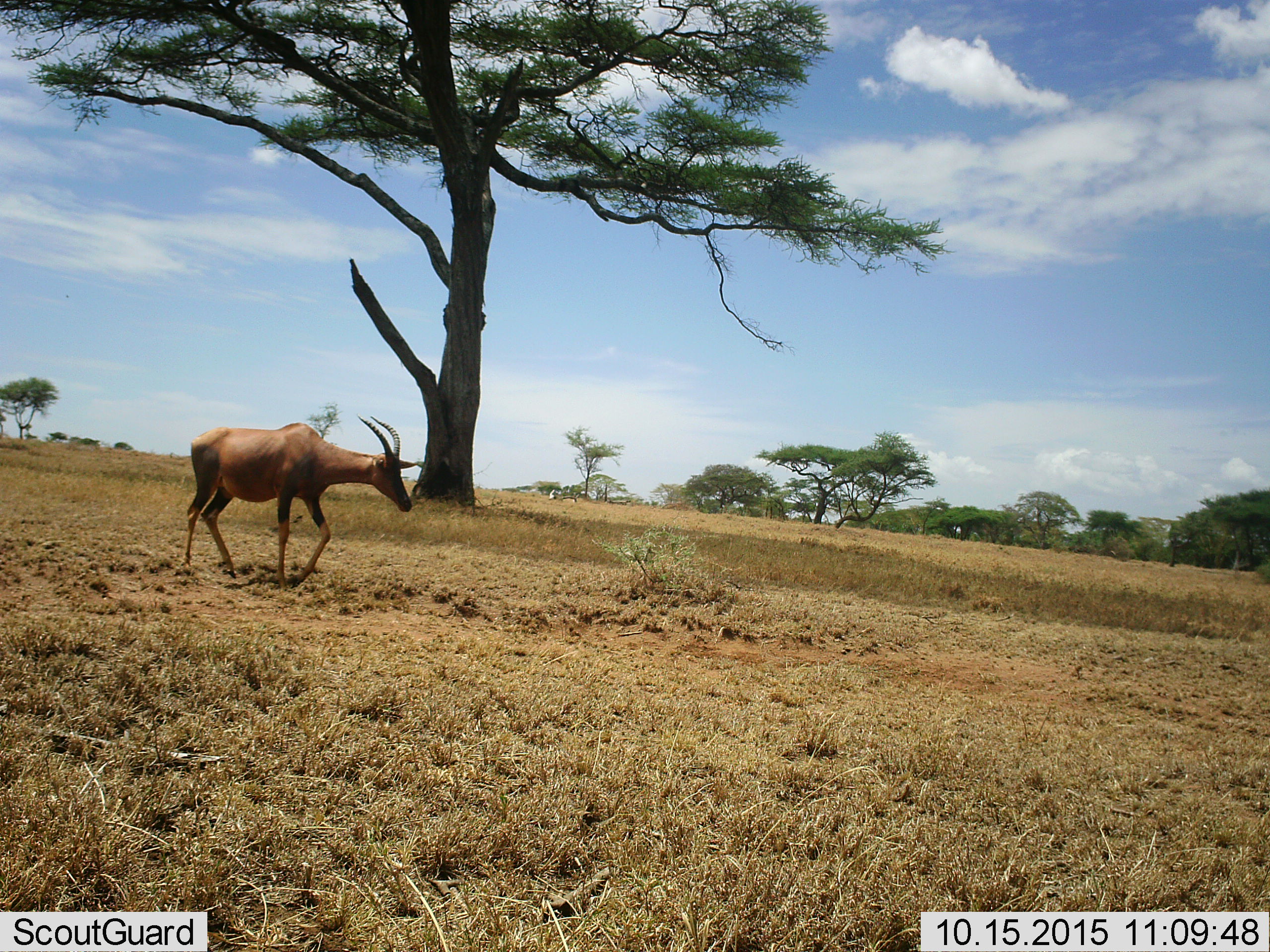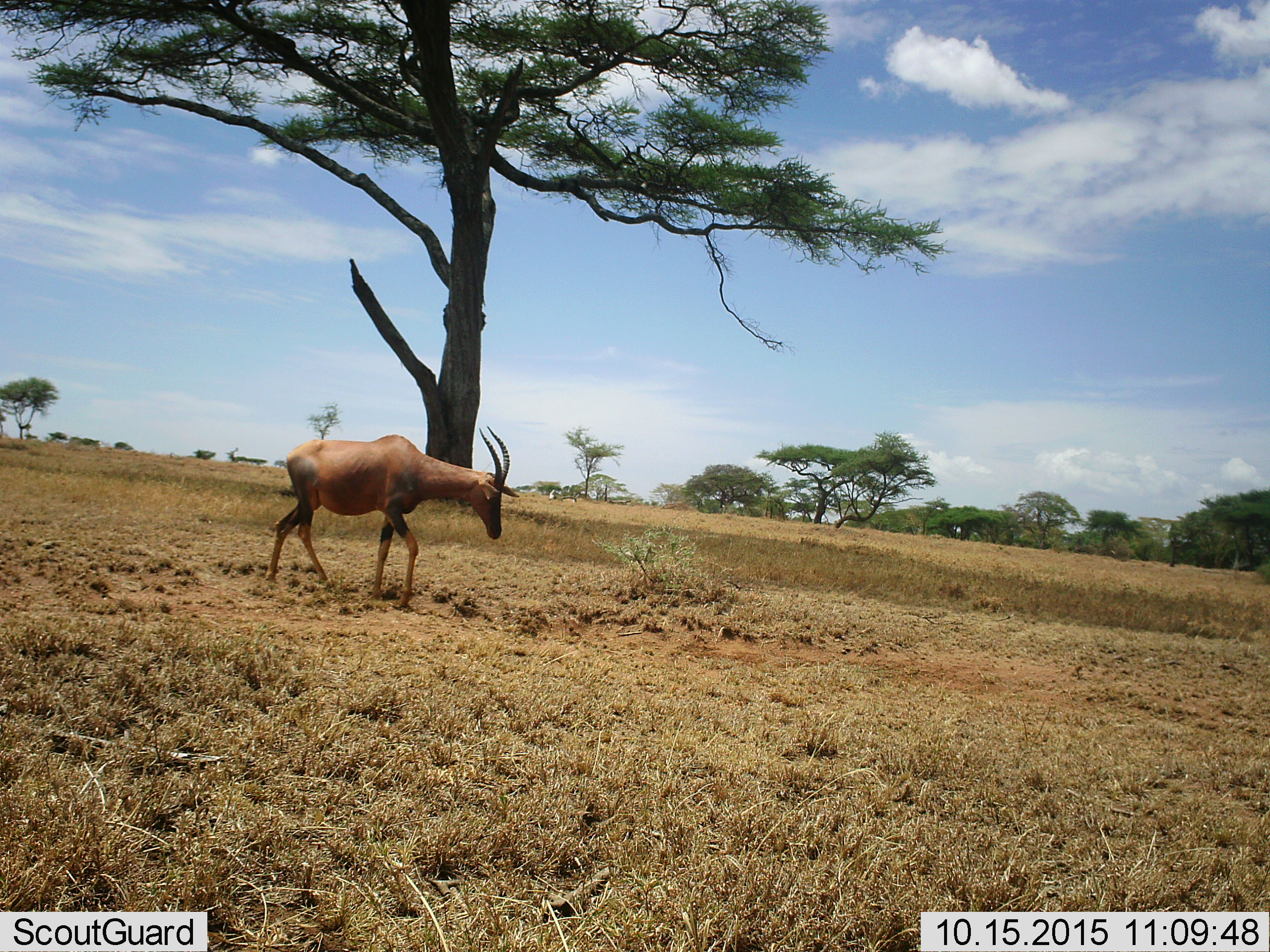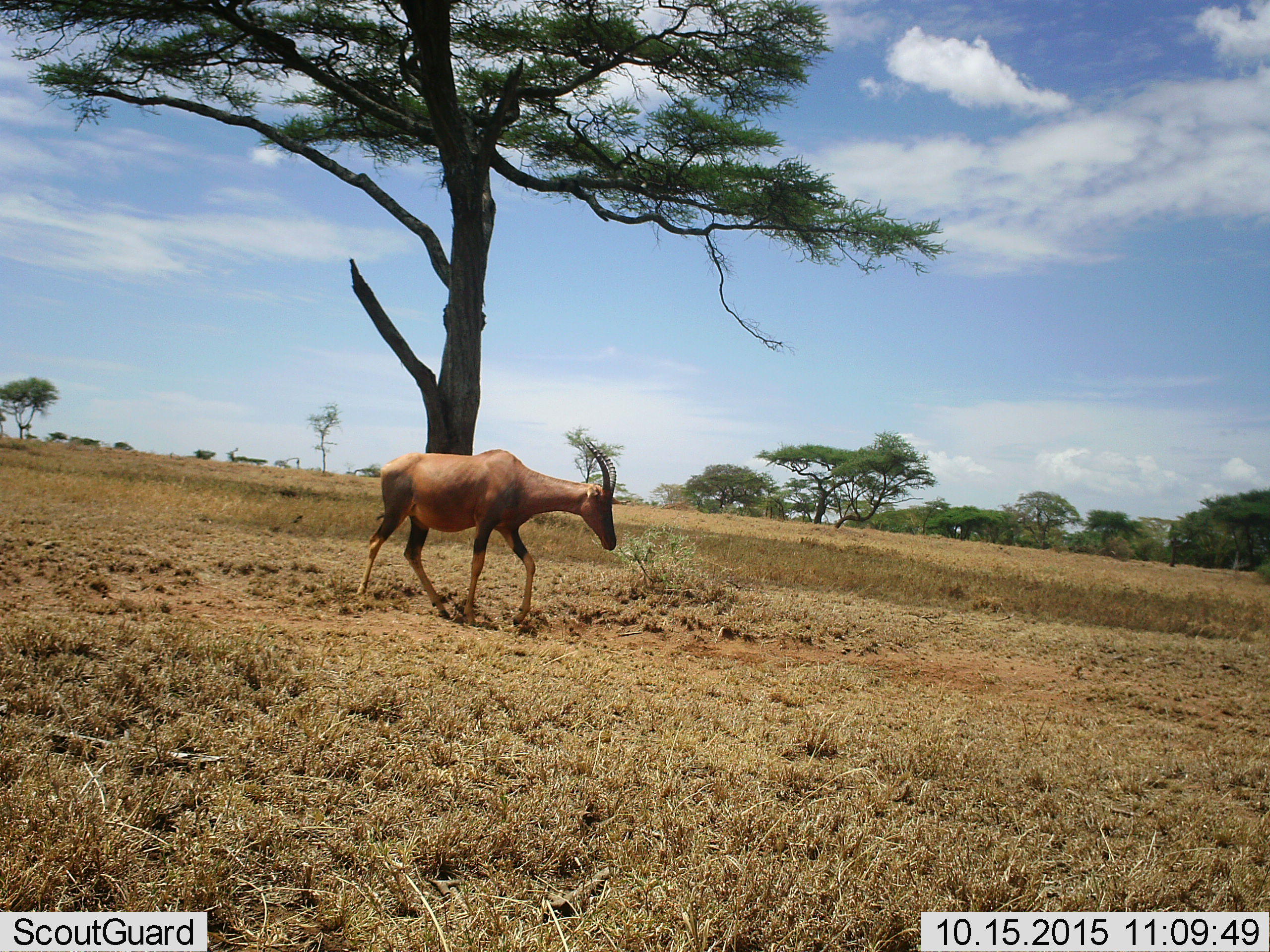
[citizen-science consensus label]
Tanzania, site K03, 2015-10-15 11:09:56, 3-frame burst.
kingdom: Animalia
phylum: Chordata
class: Mammalia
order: Artiodactyla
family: Bovidae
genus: Damaliscus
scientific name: Damaliscus lunatus jimela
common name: topi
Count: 1.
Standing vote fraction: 0%.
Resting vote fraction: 0%.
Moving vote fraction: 100%.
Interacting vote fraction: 0%.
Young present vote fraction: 0%.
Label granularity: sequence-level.